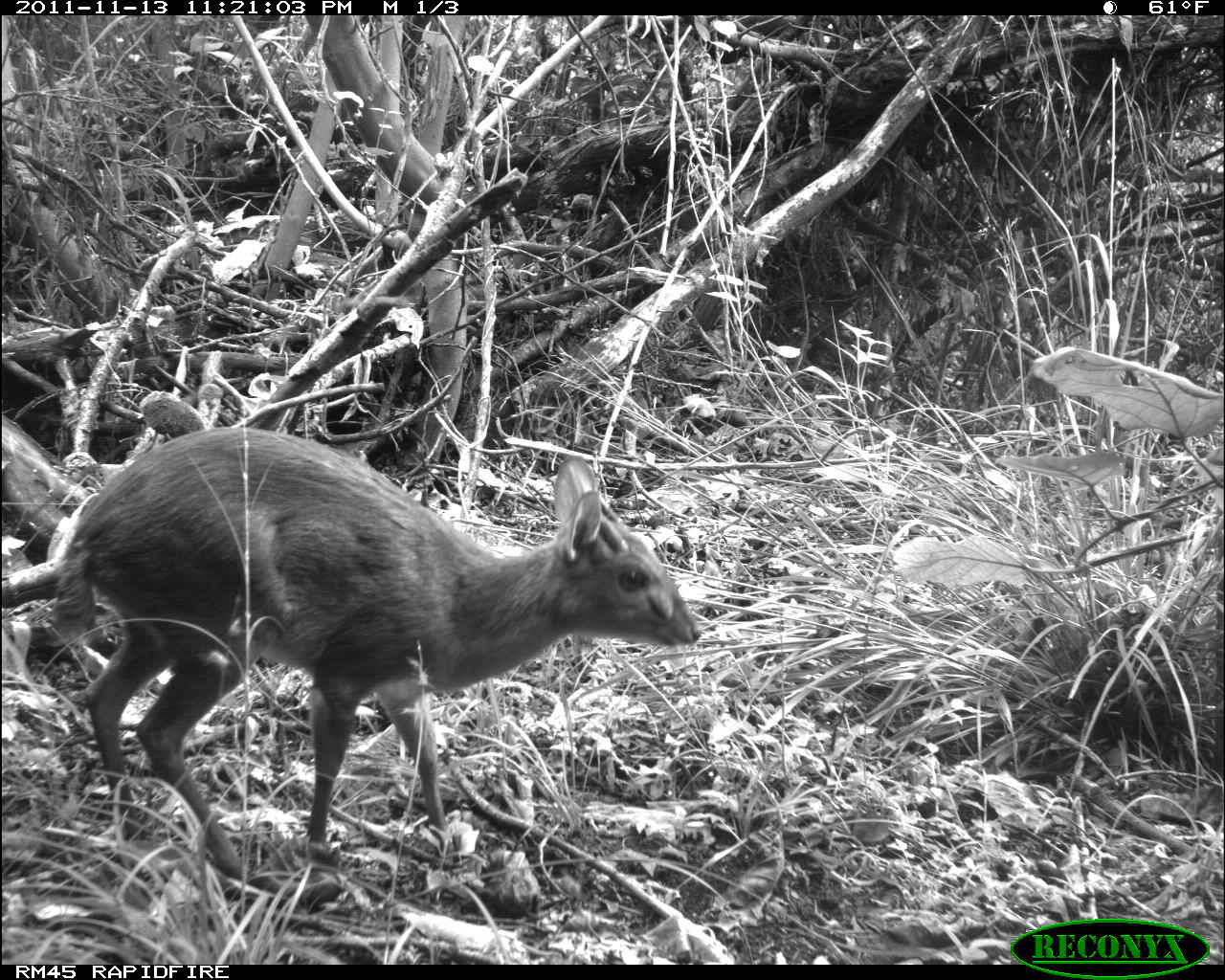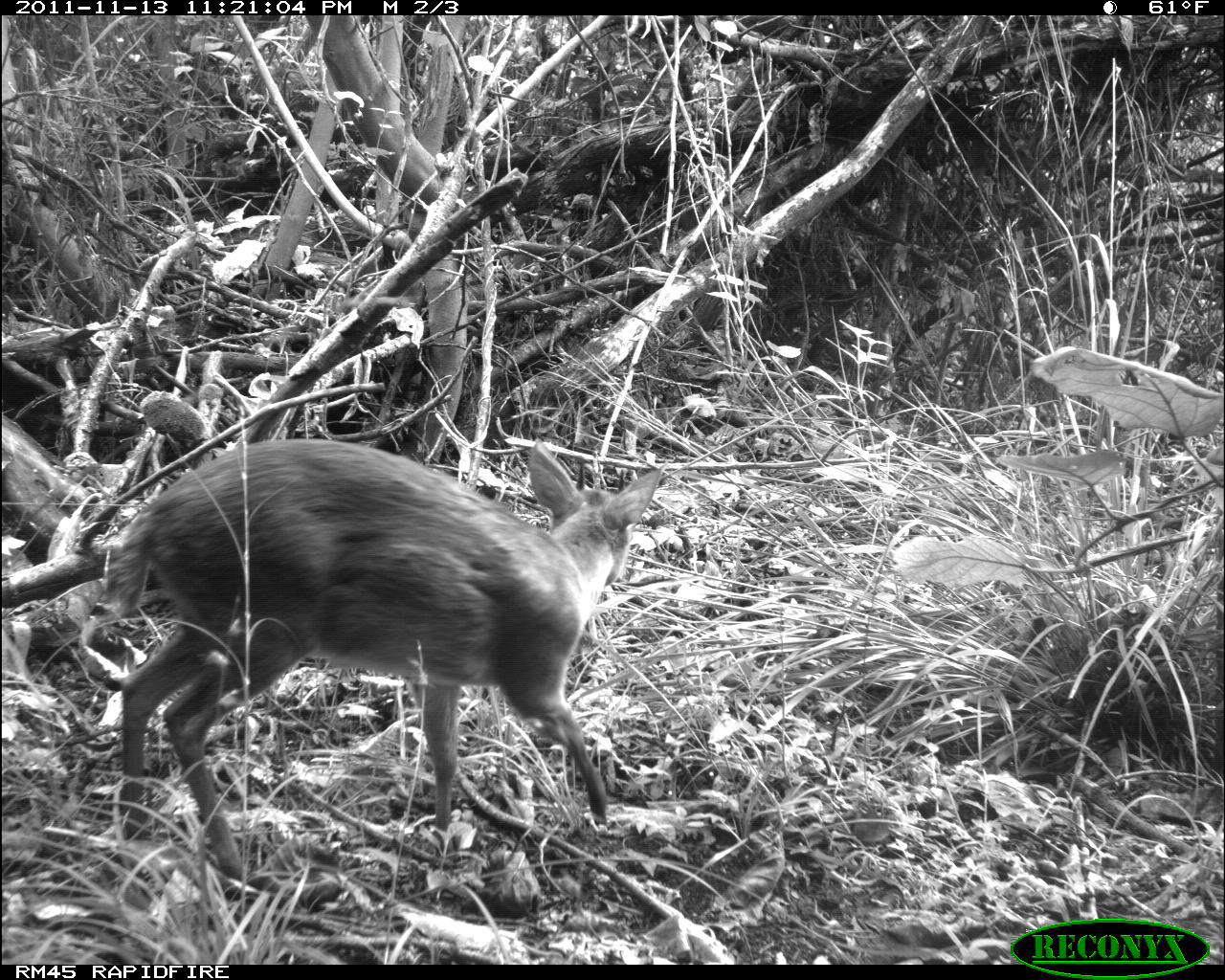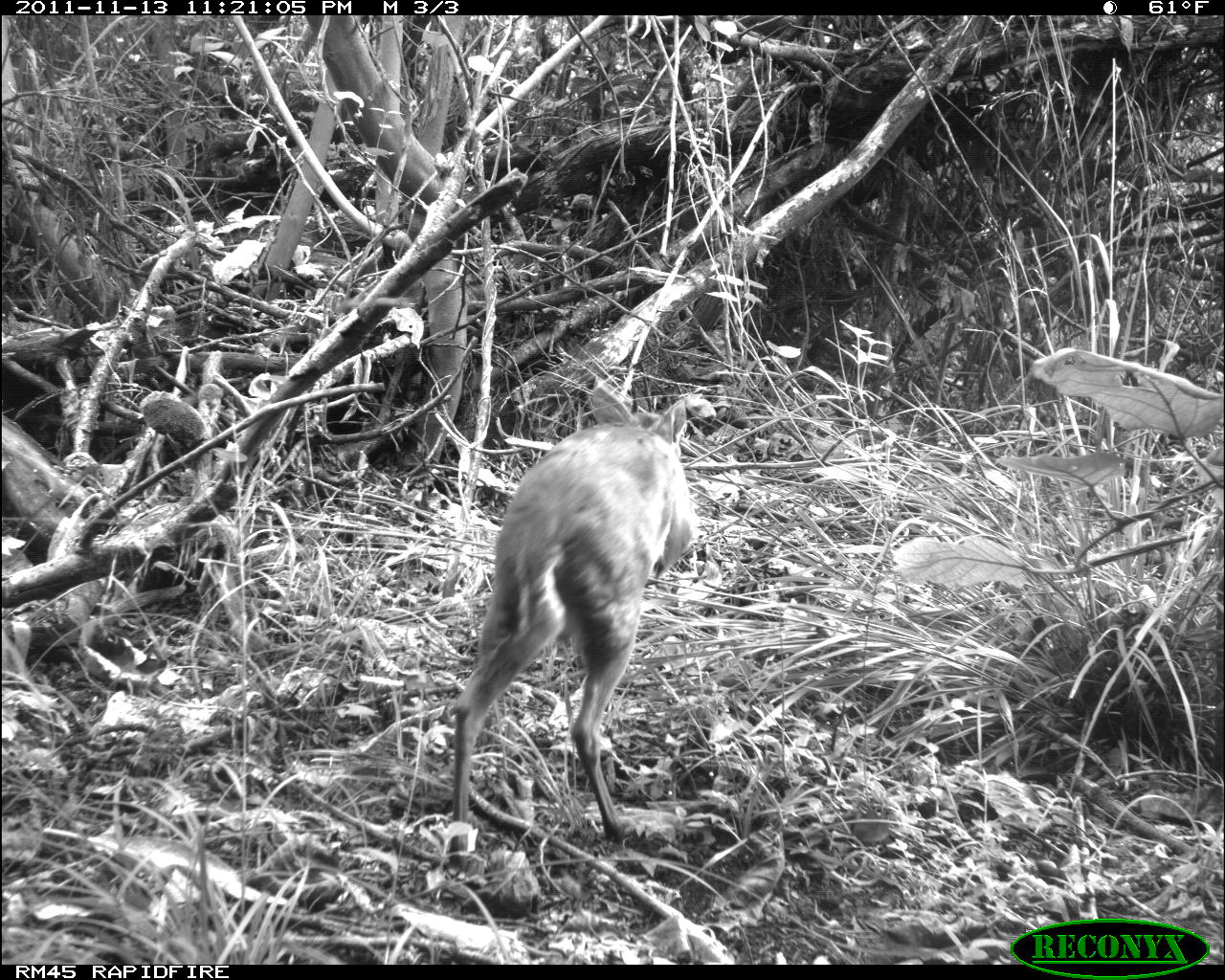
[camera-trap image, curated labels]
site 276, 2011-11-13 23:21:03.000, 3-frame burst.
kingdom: Animalia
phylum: Chordata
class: Mammalia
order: Artiodactyla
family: Bovidae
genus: Nesotragus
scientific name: Nesotragus moschatus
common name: suni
Nesotragus moschatus (suni), count 1.